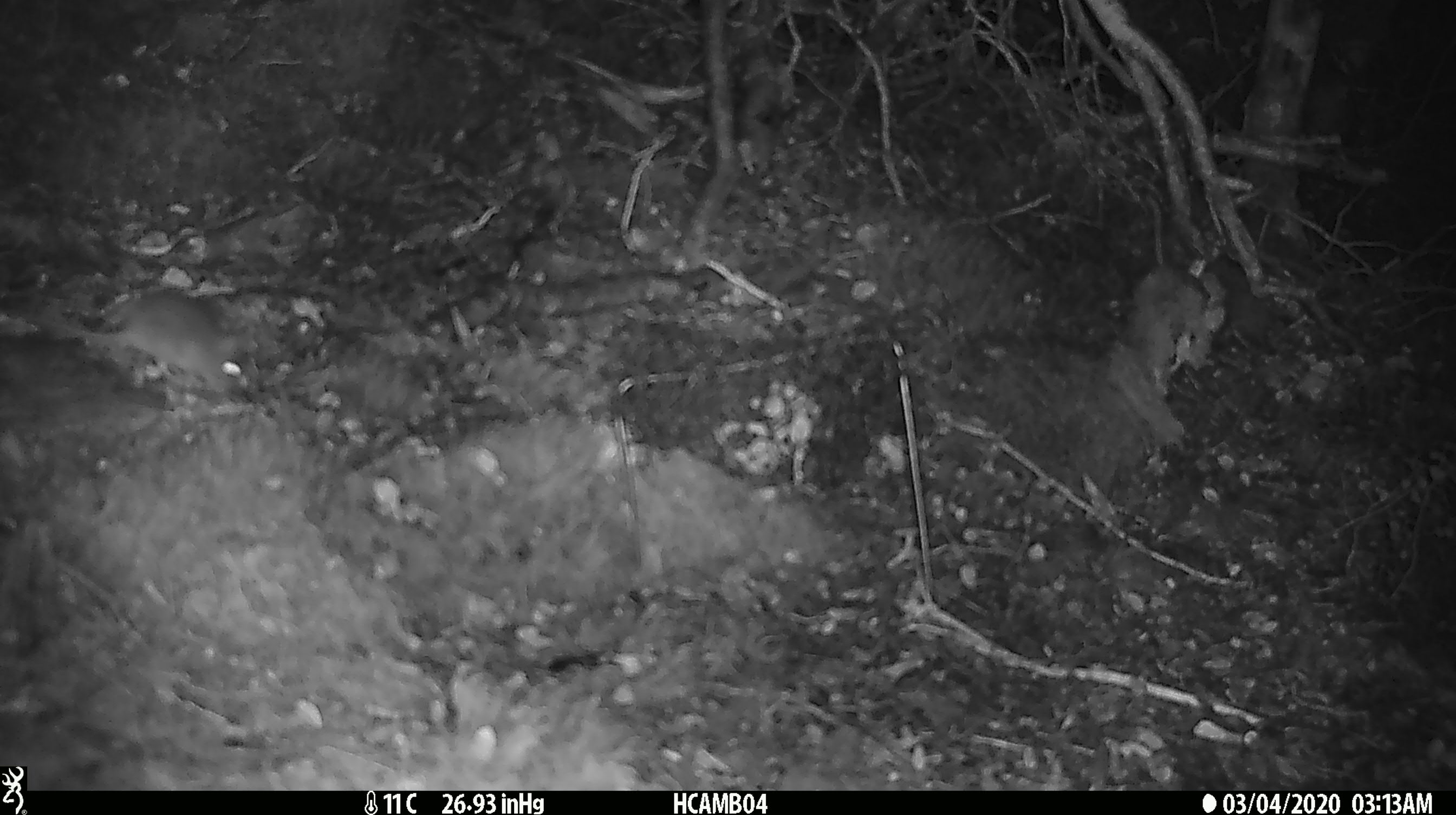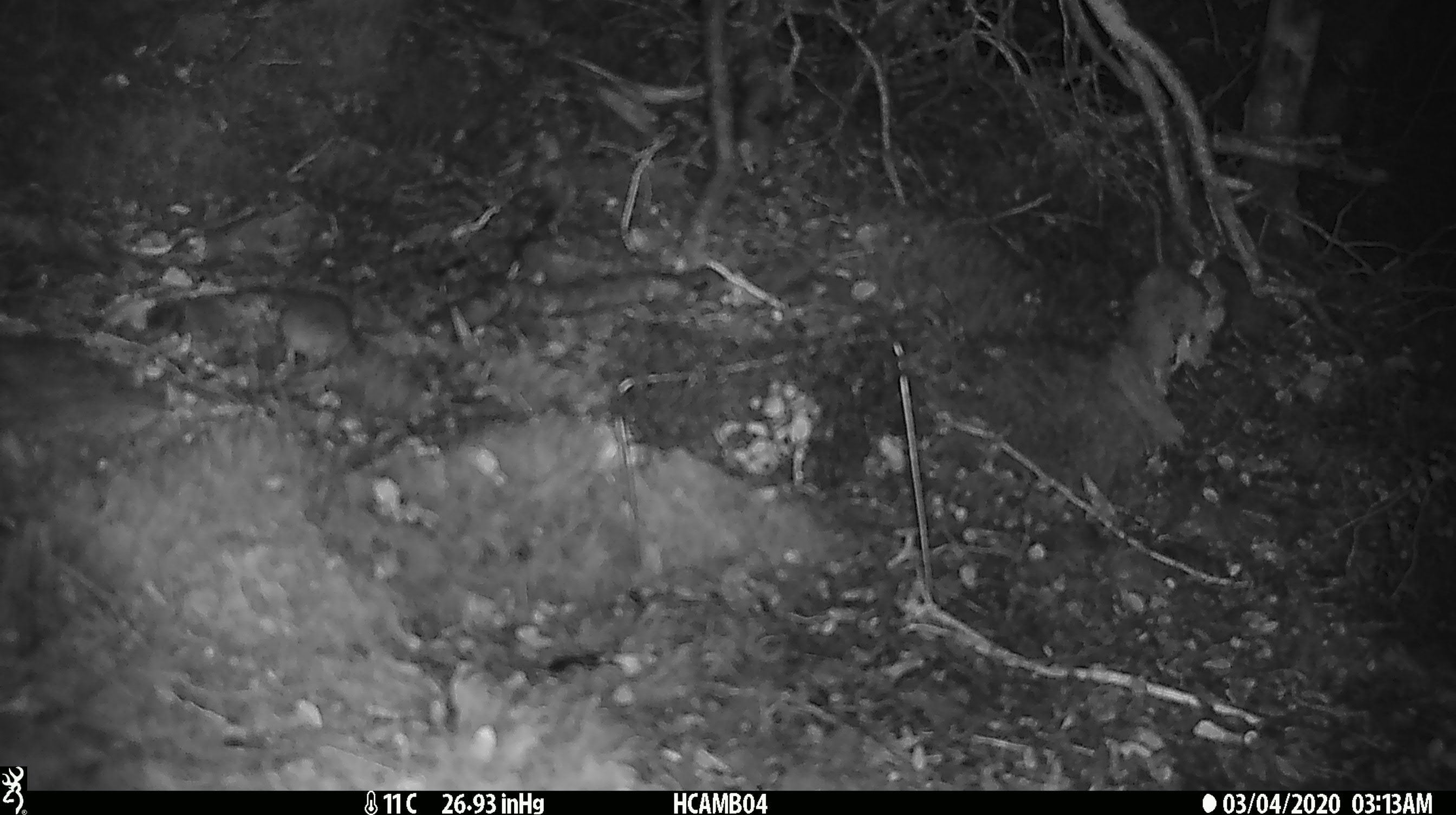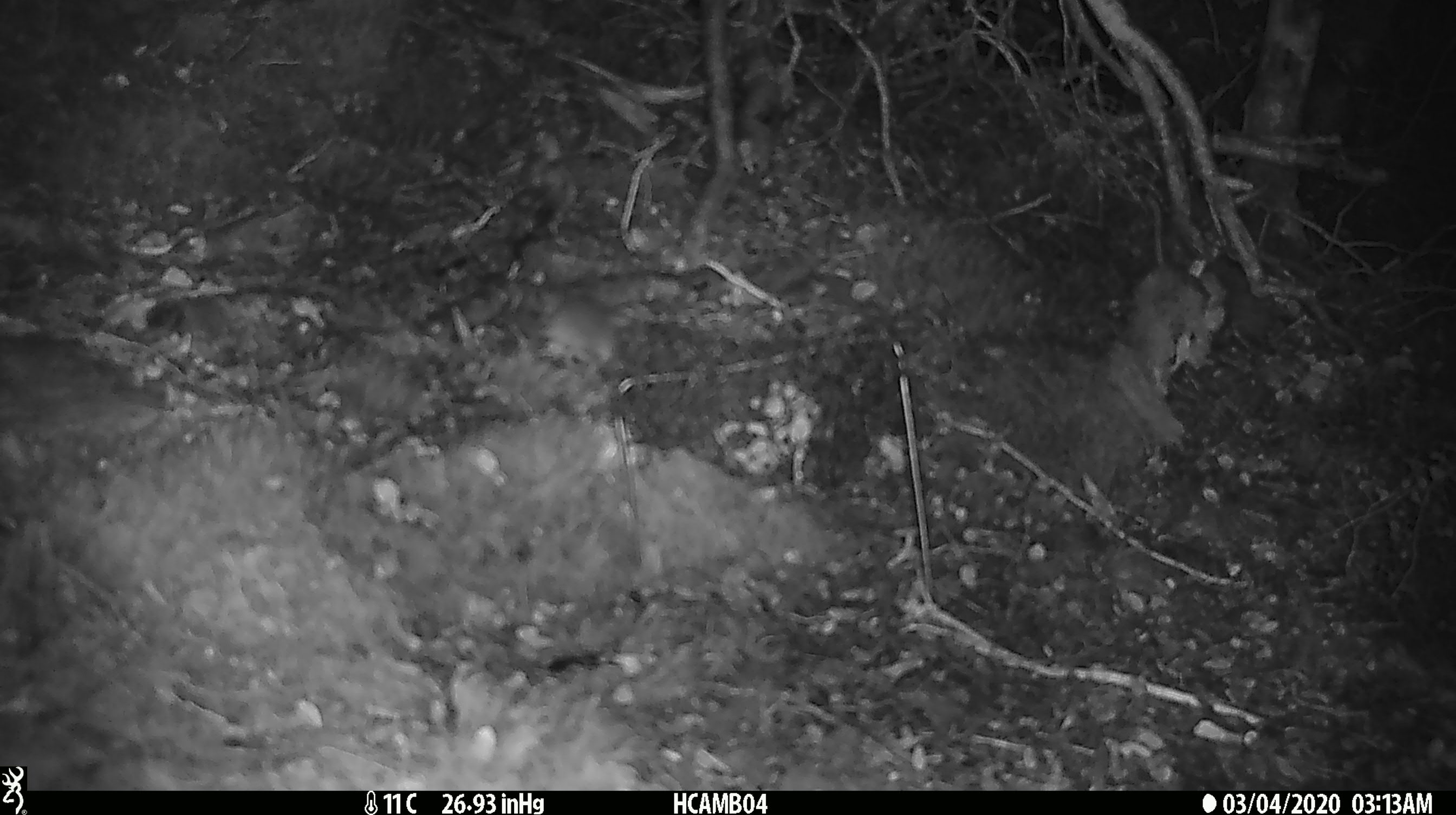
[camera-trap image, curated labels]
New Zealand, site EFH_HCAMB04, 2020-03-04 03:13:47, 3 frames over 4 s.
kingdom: Animalia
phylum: Chordata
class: Mammalia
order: Rodentia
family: Muridae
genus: Mus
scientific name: Mus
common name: mouse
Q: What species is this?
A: Mouse (Mus).